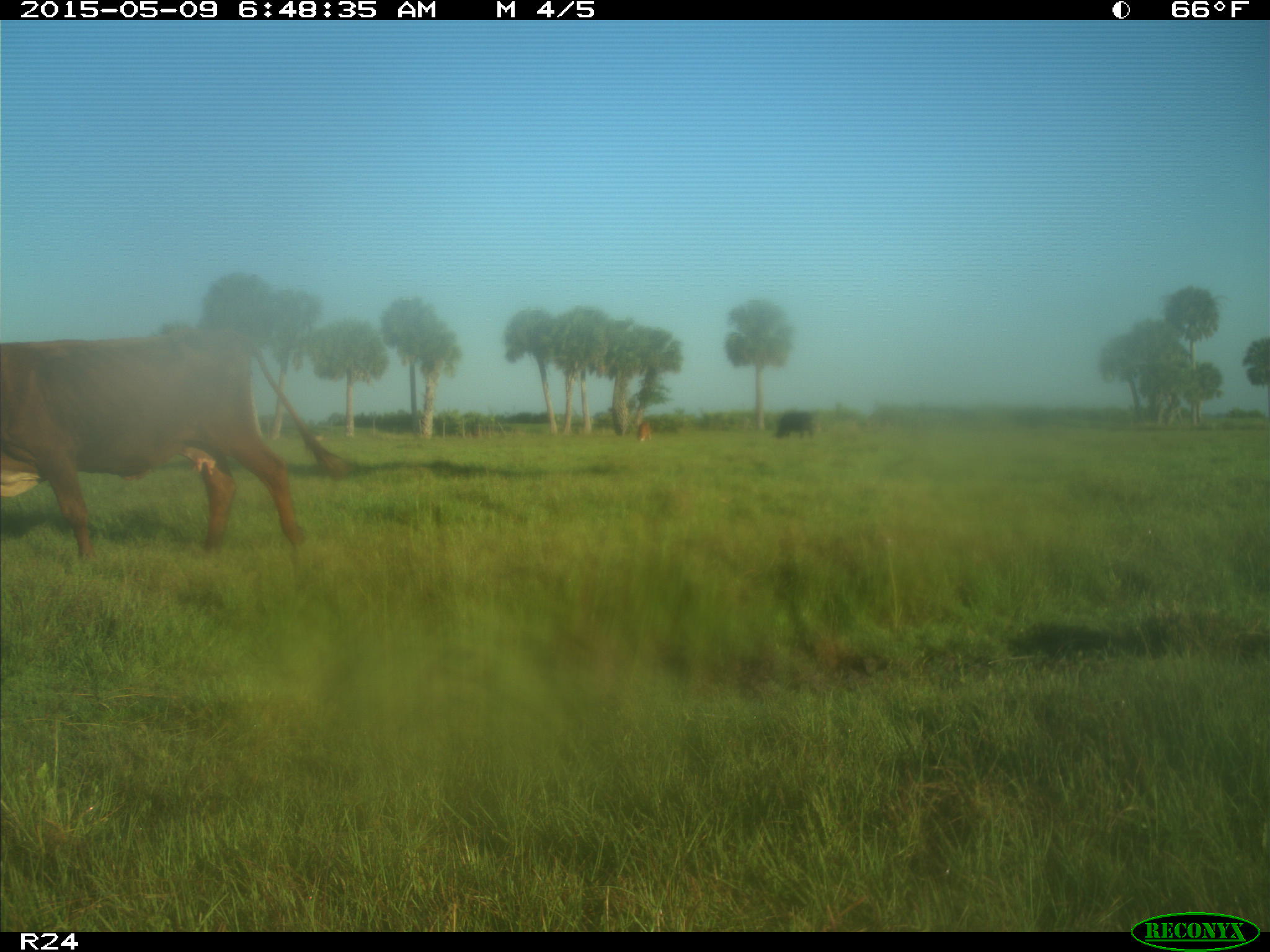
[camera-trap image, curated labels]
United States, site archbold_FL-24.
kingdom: Animalia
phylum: Chordata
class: Mammalia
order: Artiodactyla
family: Bovidae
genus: Bos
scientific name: Bos taurus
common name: domestic cow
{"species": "Bos taurus (domestic cow)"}